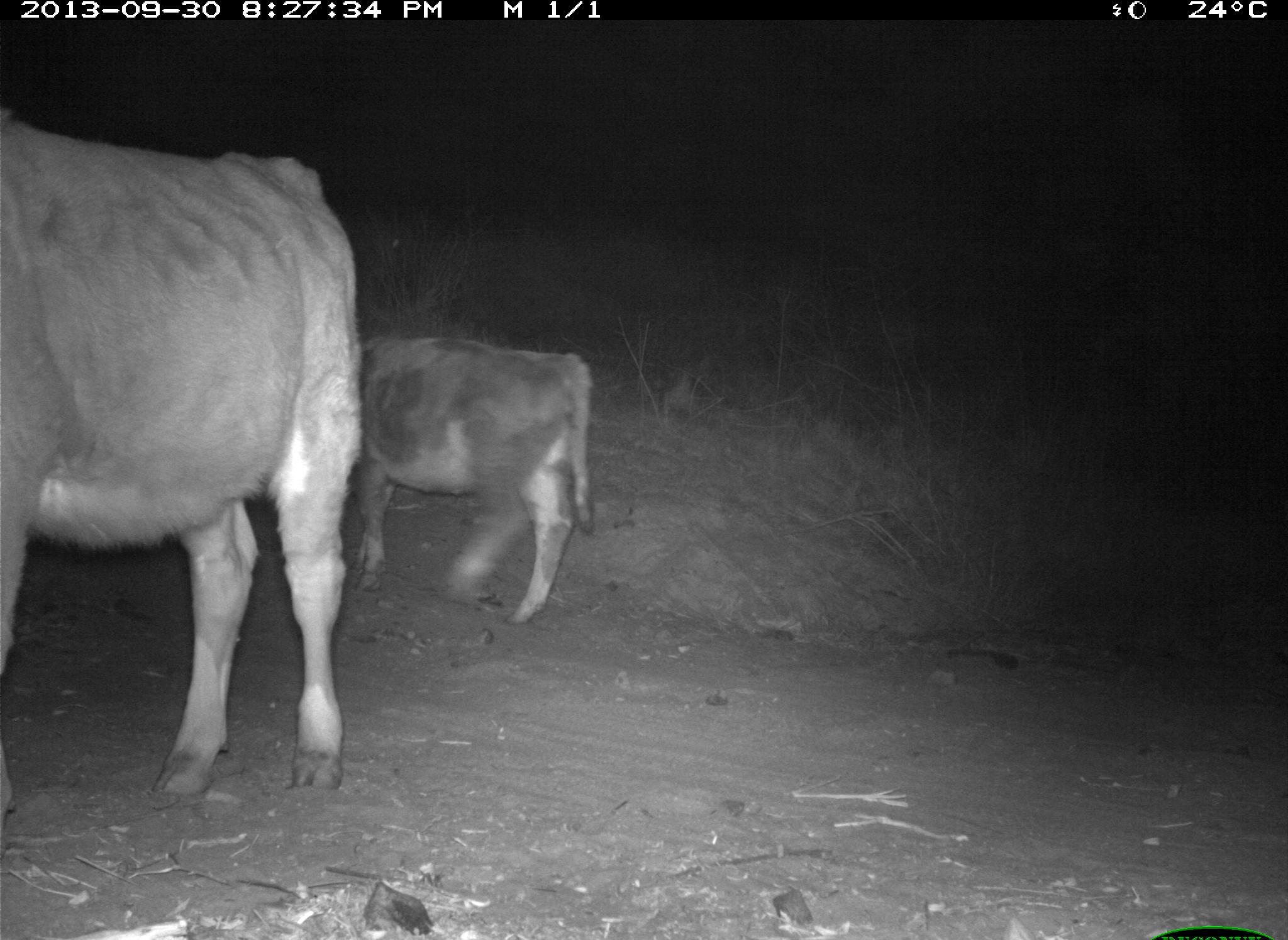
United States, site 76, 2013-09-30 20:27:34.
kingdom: Animalia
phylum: Chordata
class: Mammalia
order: Artiodactyla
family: Bovidae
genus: Bos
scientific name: Bos taurus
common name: cow